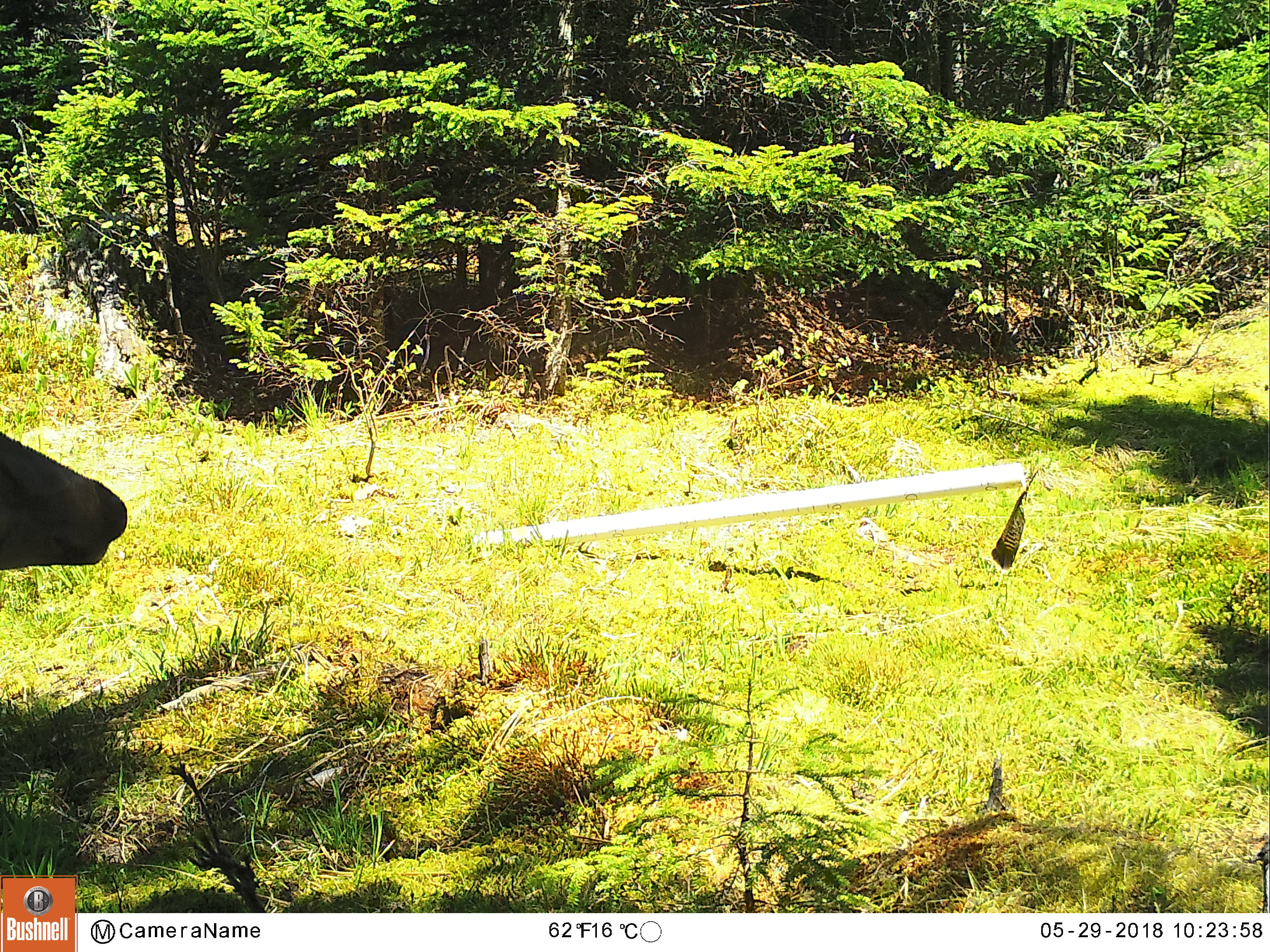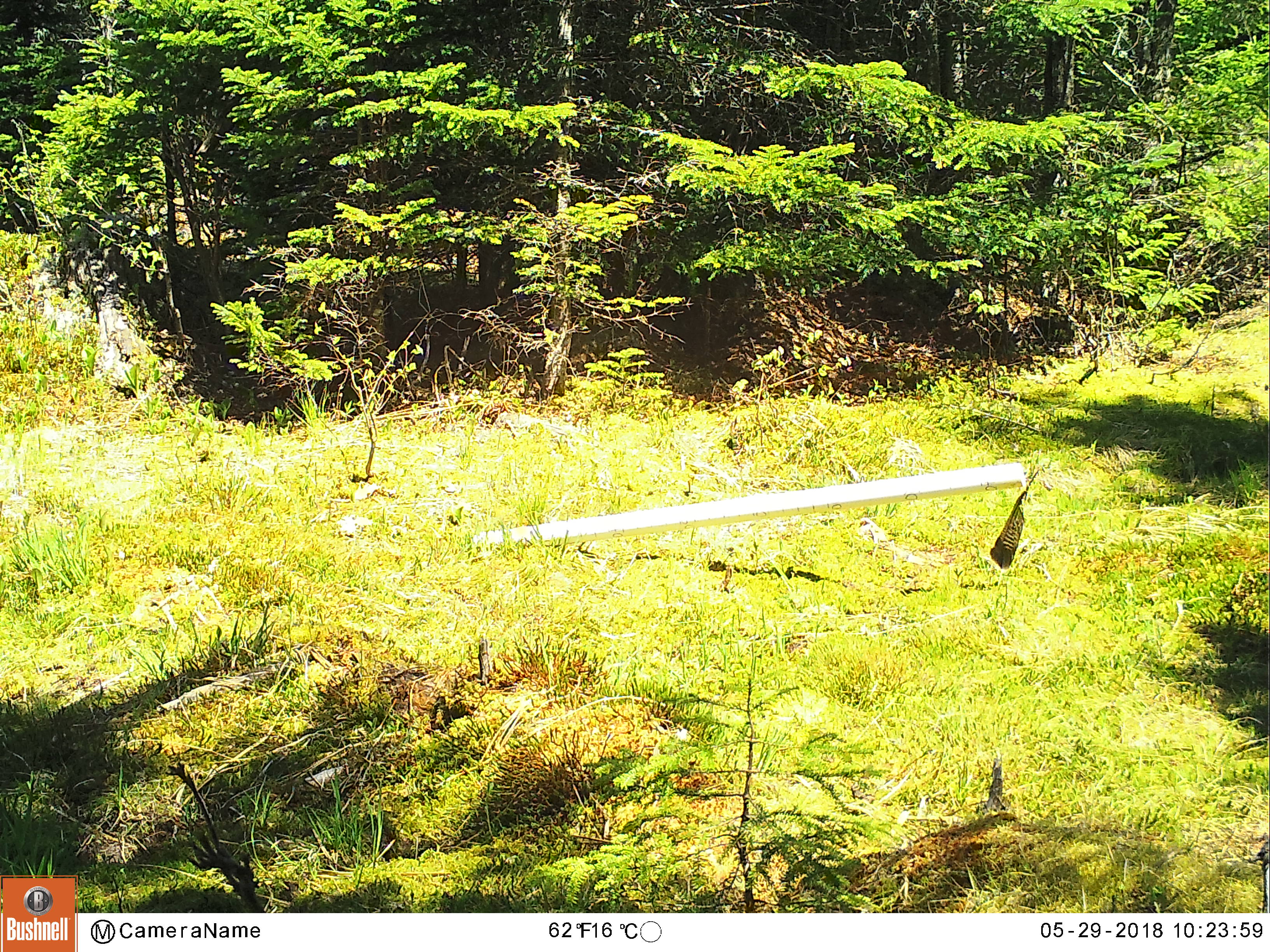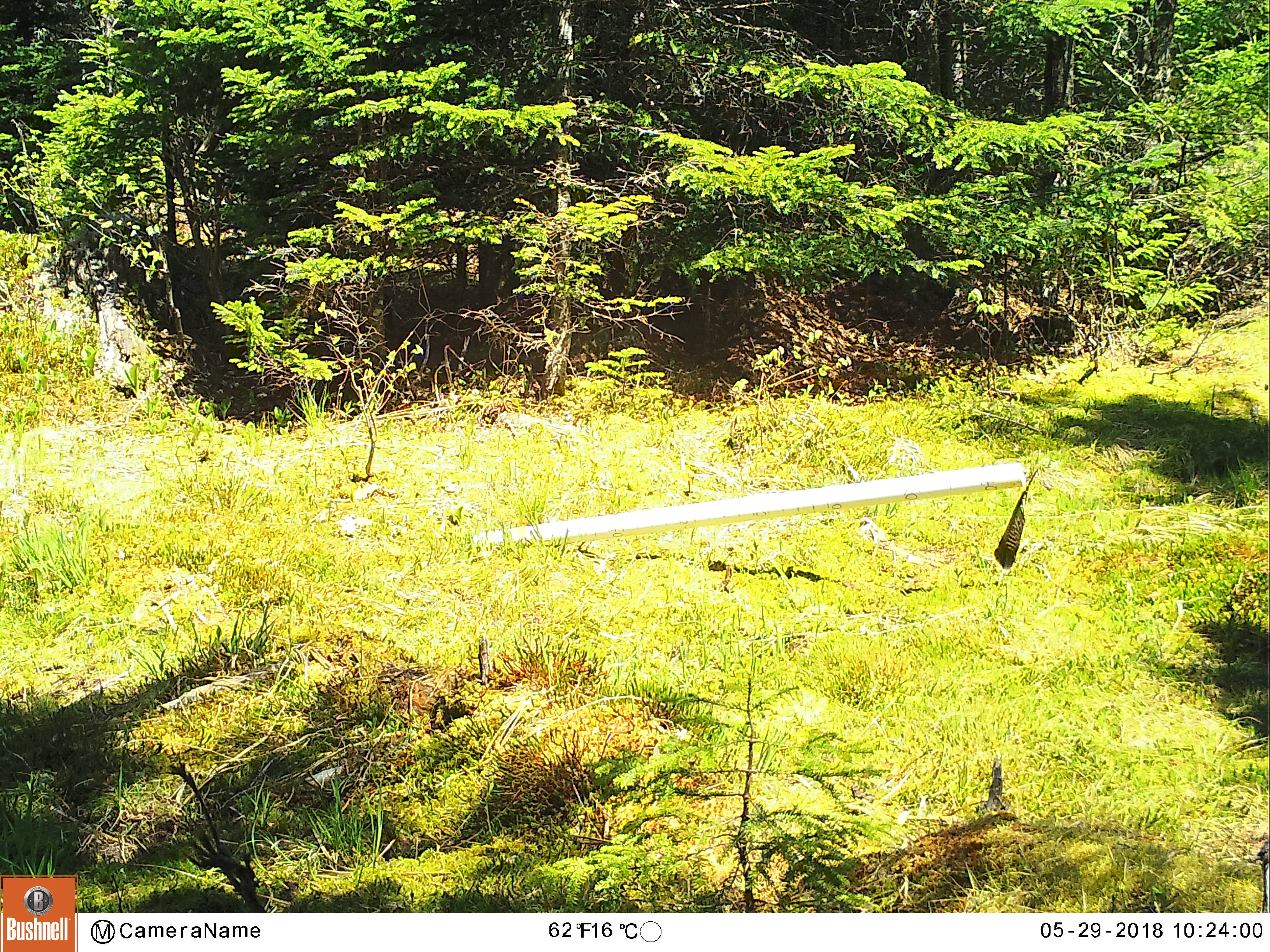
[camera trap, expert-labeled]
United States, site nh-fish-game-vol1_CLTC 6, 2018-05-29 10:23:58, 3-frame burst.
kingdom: Animalia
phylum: Chordata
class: Mammalia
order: Artiodactyla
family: Cervidae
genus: Odocoileus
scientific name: Odocoileus virginianus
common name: white-tailed deer